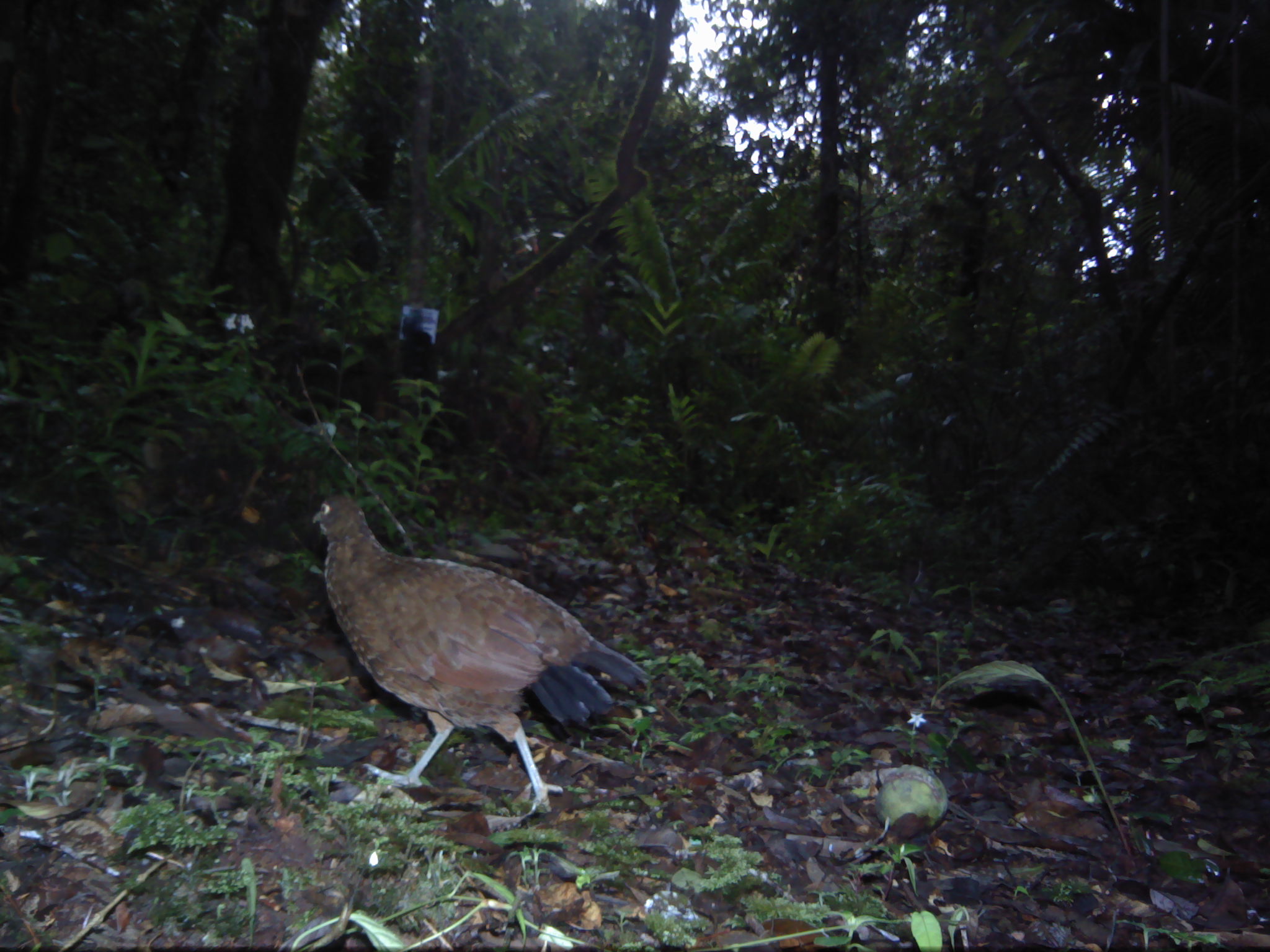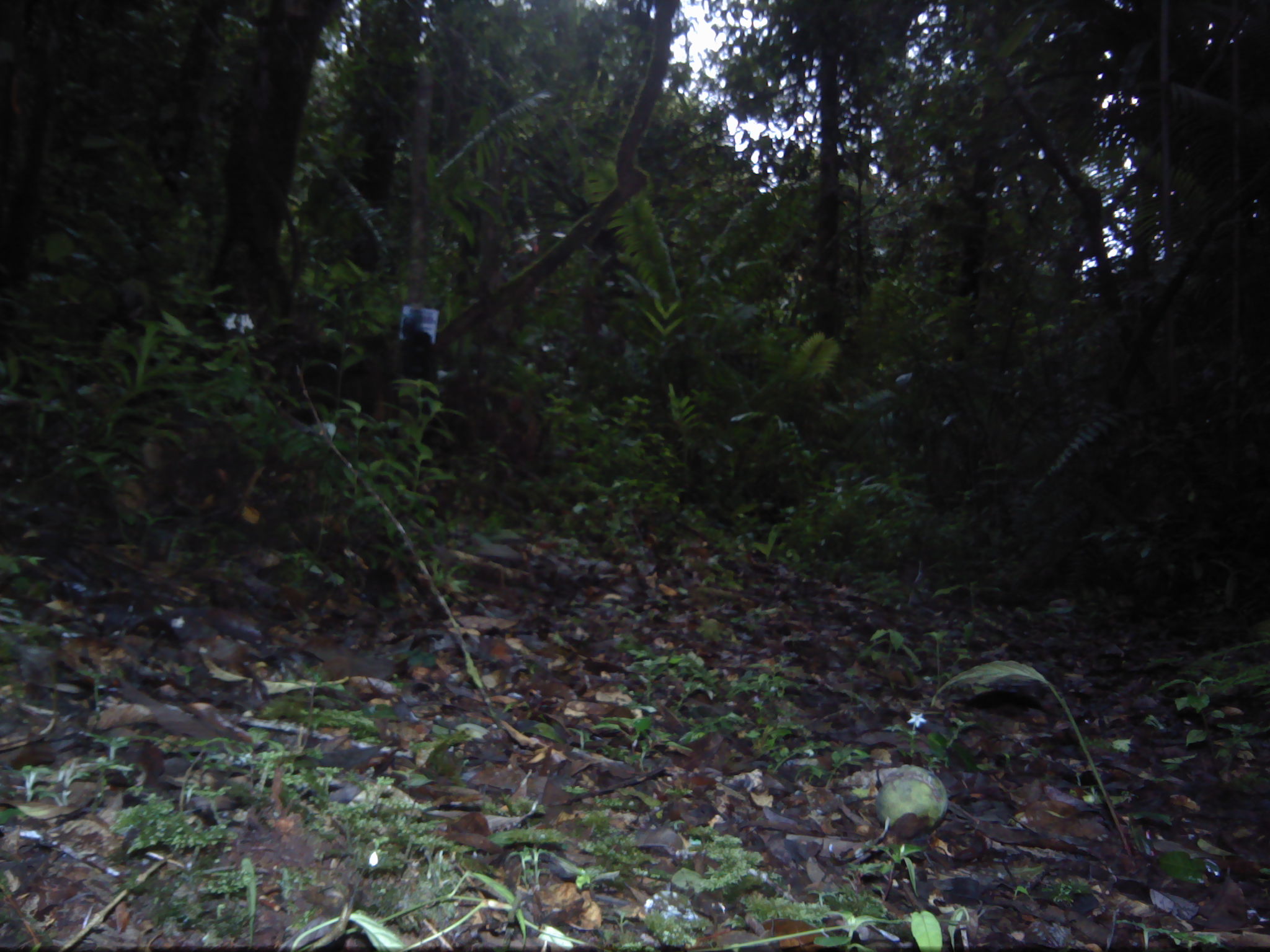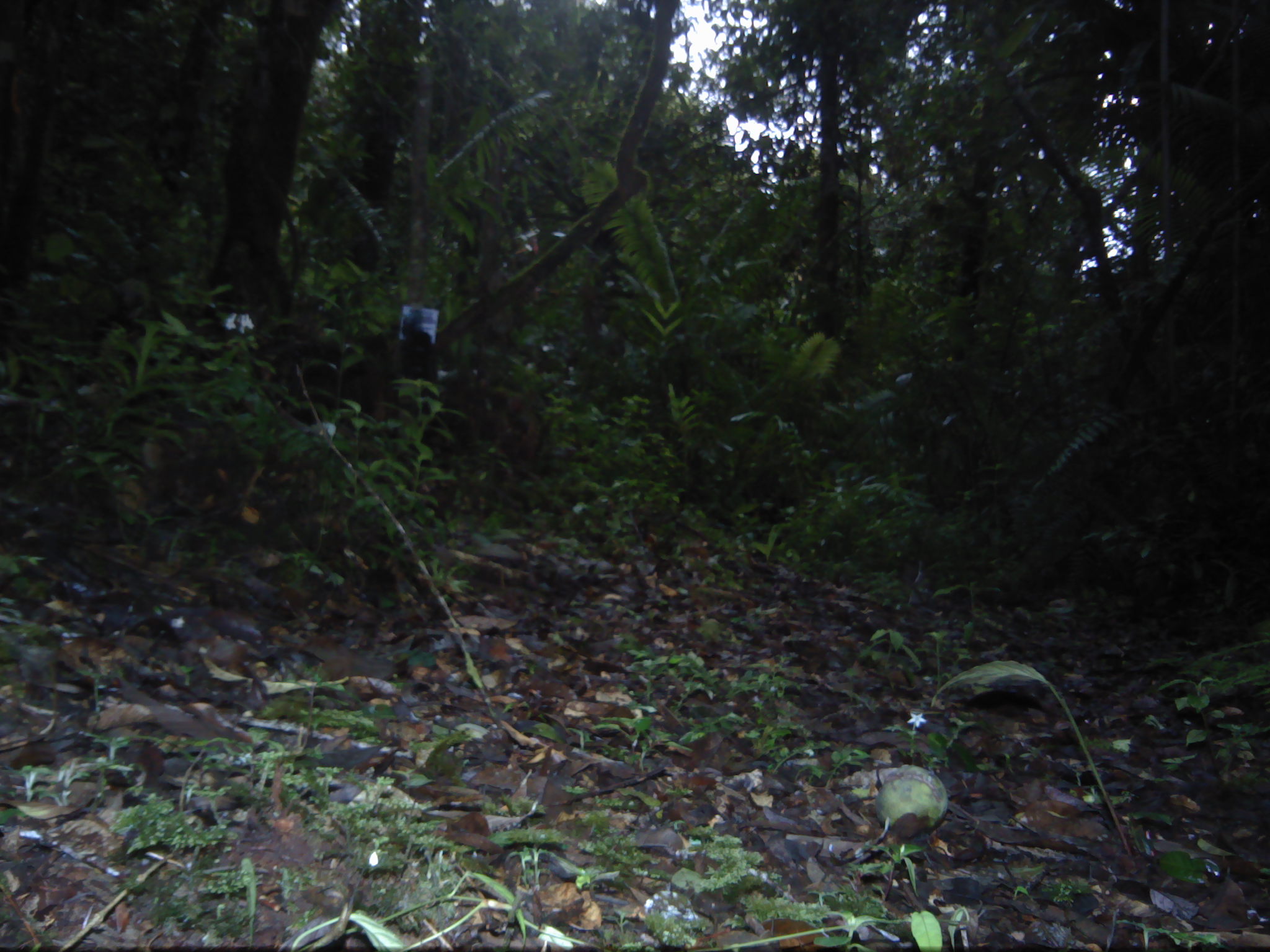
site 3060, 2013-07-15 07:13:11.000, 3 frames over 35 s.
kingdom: Animalia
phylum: Chordata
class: Aves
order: Galliformes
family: Phasianidae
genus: Lophura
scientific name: Lophura inornata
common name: salvadori's pheasant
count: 1